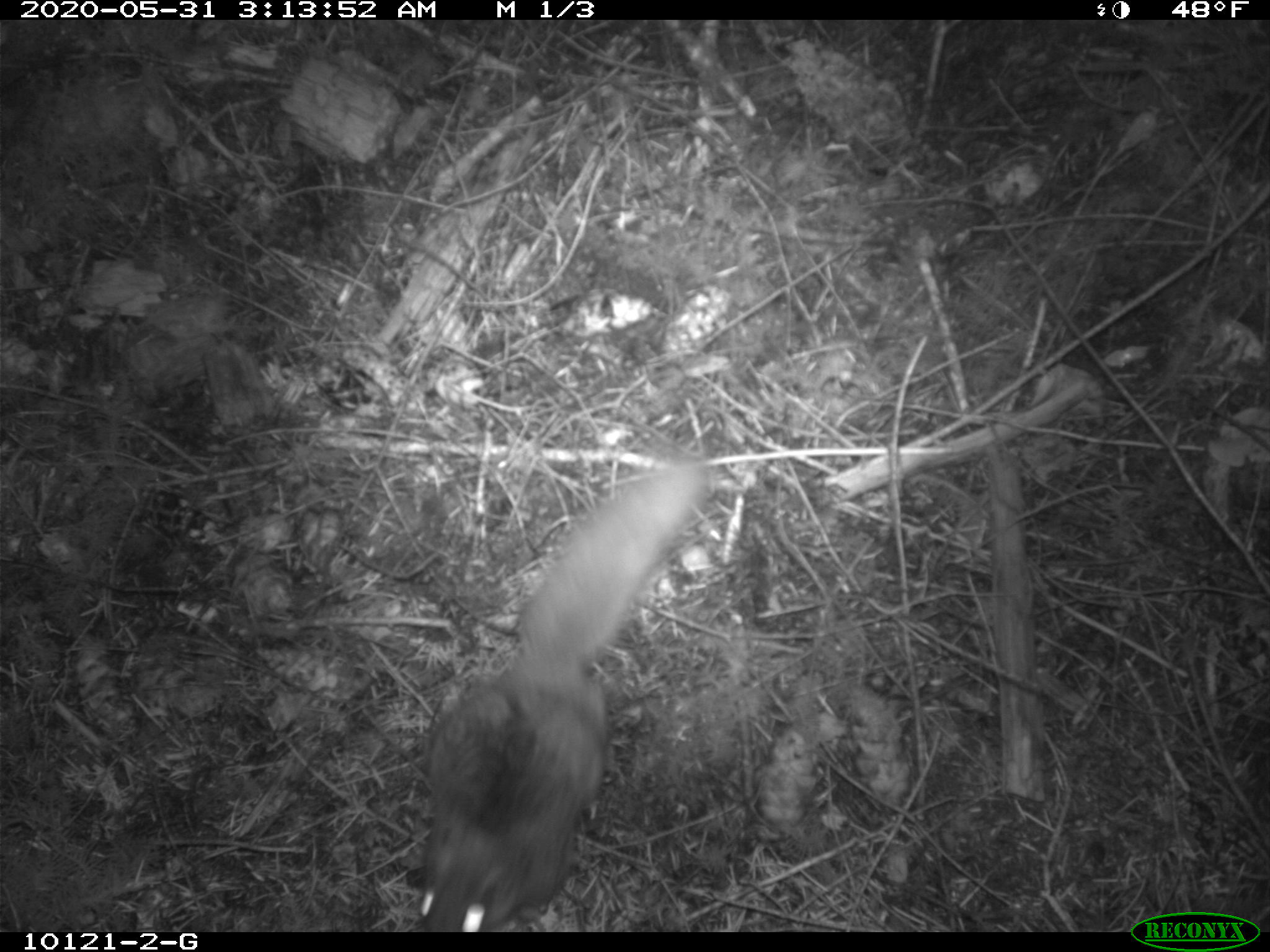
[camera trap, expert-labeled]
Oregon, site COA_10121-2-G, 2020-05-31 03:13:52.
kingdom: Animalia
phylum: Chordata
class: Mammalia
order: Rodentia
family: Sciuridae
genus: Glaucomys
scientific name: Glaucomys oregonensis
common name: humboldt's flying squirrel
Humboldt's flying squirrel (Glaucomys oregonensis).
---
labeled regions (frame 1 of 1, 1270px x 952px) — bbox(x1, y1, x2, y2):
humboldt's flying squirrel: bbox(406, 445, 725, 925)